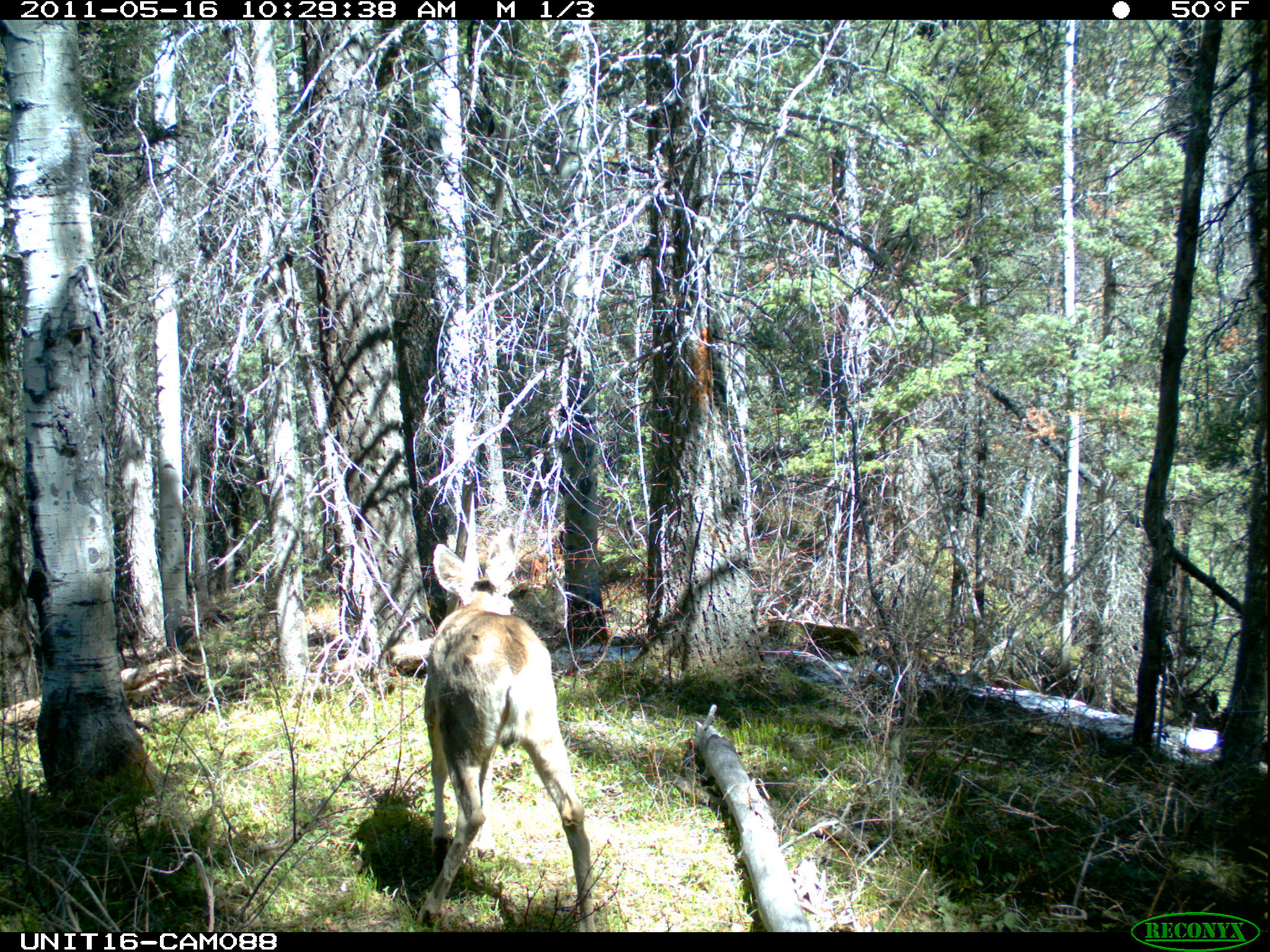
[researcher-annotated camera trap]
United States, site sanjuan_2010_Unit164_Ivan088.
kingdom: Animalia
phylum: Chordata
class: Mammalia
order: Artiodactyla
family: Cervidae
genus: Odocoileus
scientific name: Odocoileus hemionus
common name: mule deer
Odocoileus hemionus (mule deer).